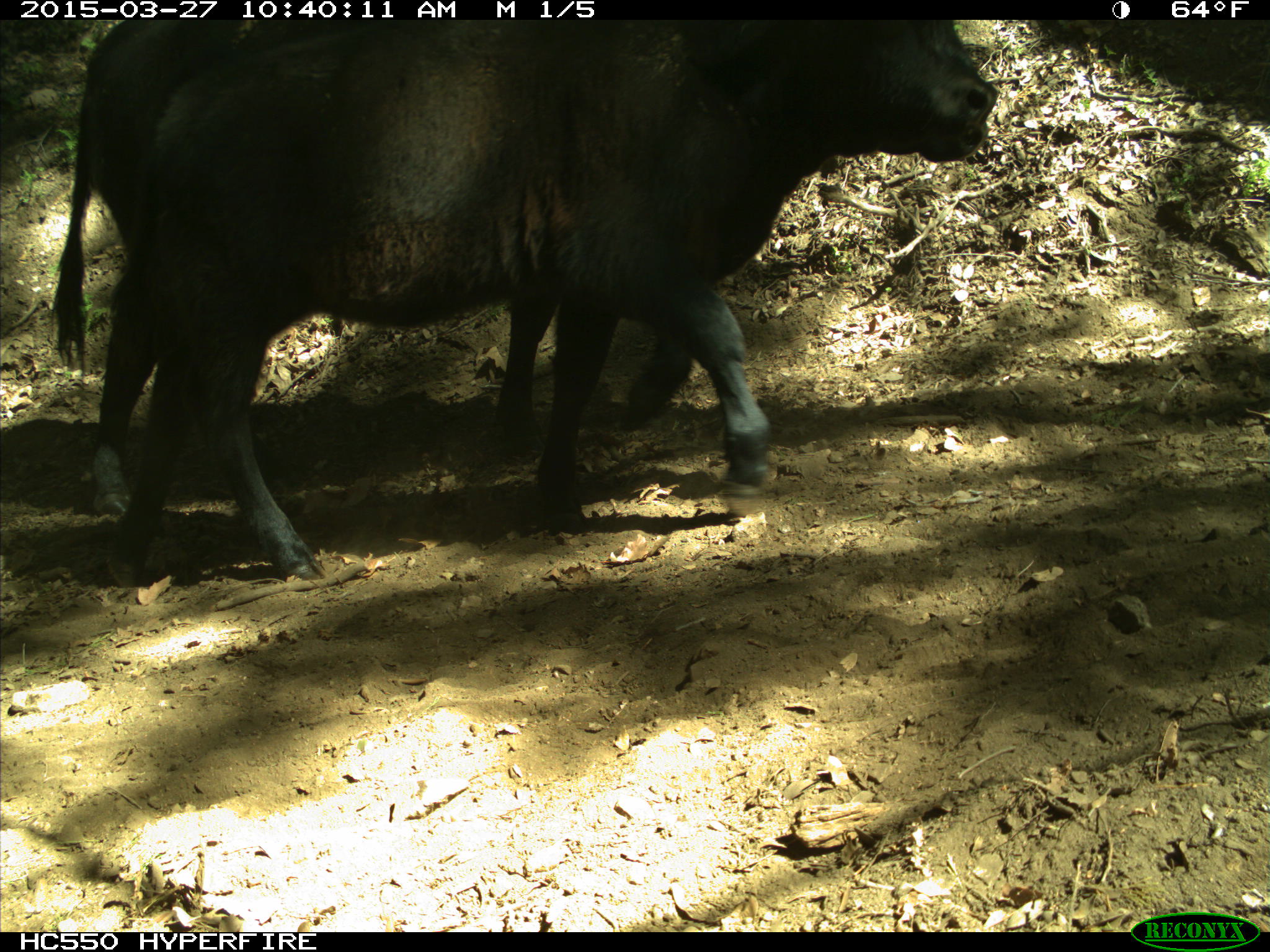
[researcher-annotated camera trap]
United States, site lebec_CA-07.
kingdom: Animalia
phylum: Chordata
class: Mammalia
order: Artiodactyla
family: Bovidae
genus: Bos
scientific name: Bos taurus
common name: domestic cow